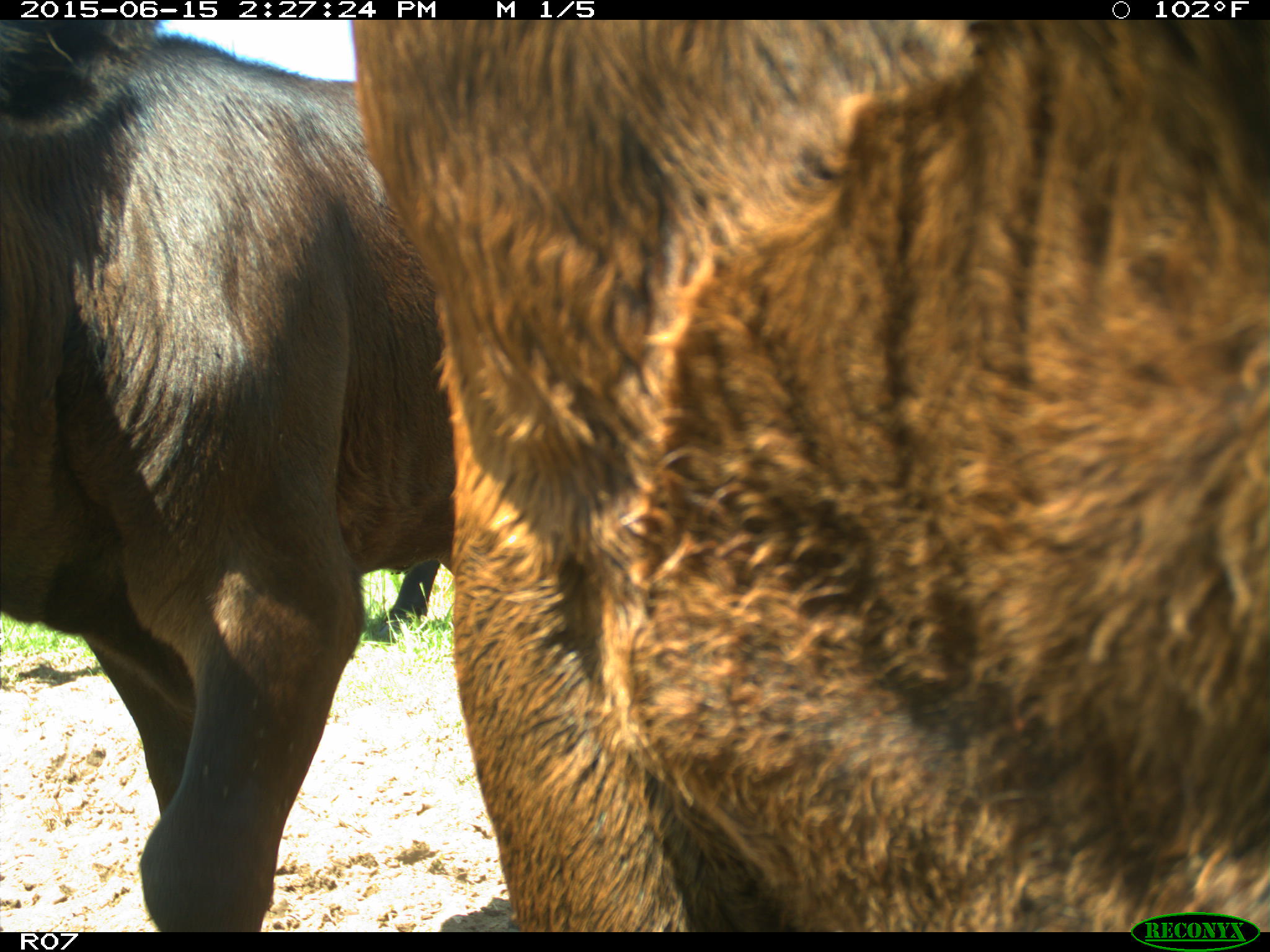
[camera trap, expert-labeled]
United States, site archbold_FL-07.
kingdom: Animalia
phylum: Chordata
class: Mammalia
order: Artiodactyla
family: Bovidae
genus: Bos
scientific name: Bos taurus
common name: domestic cow